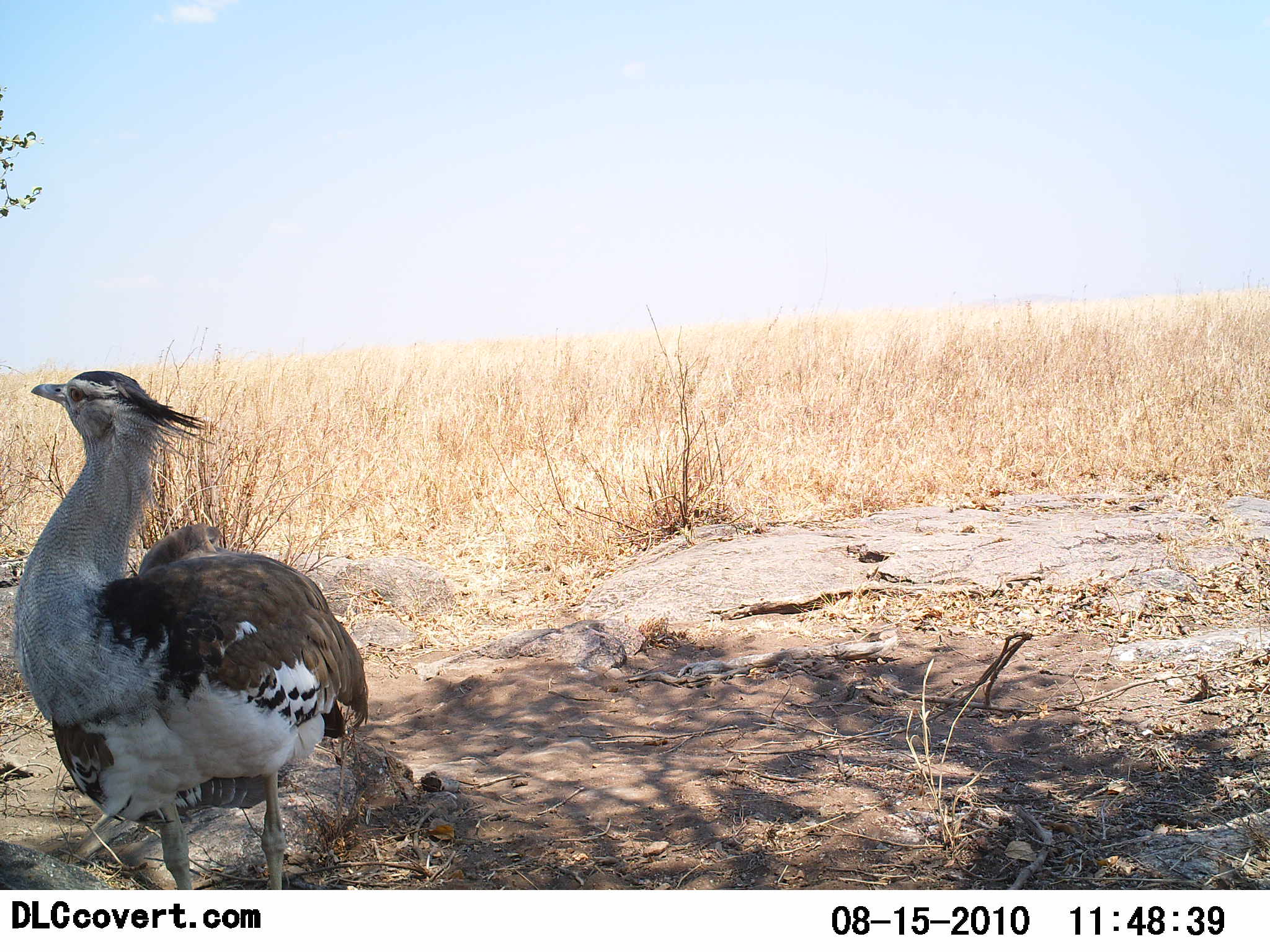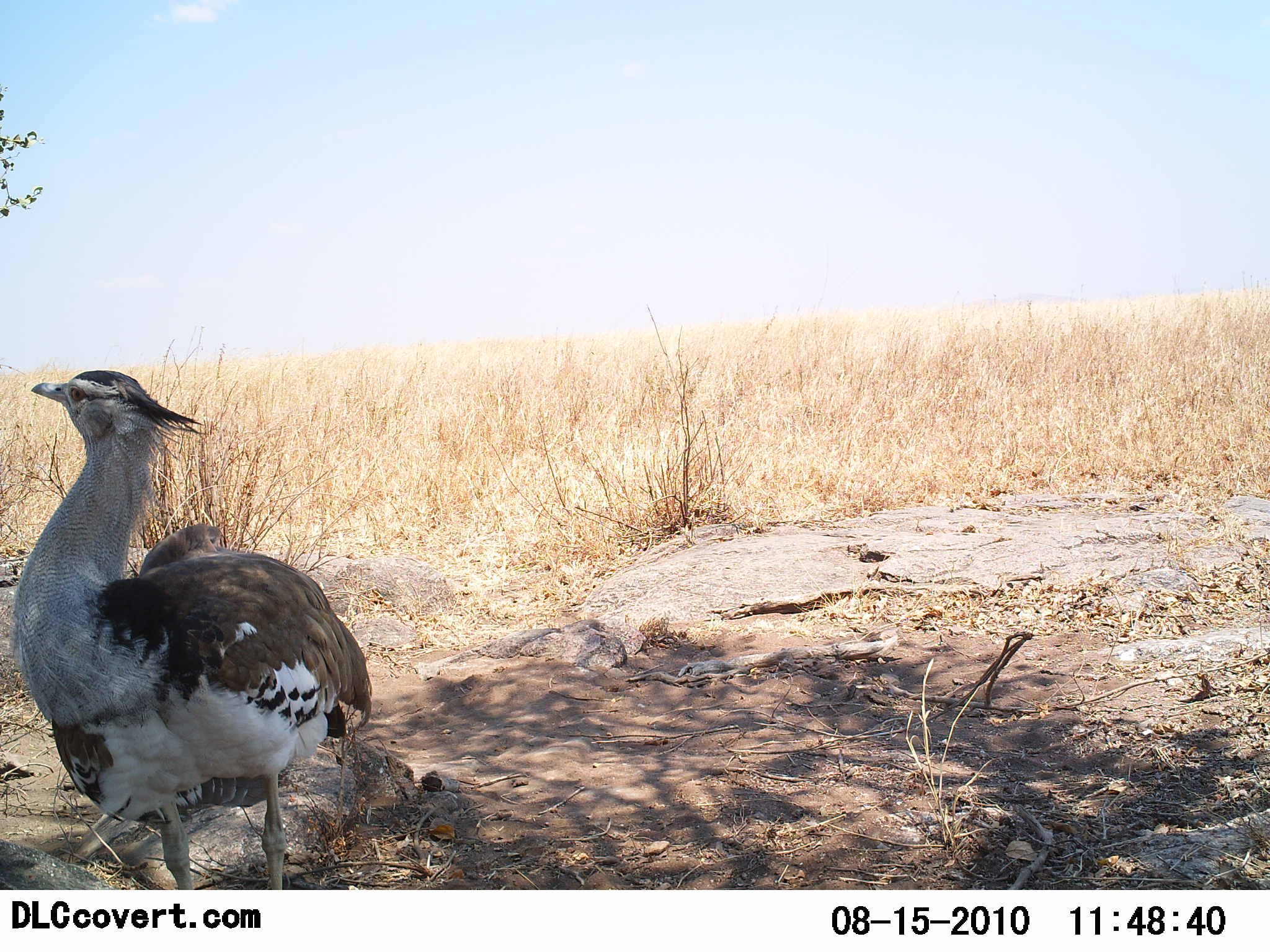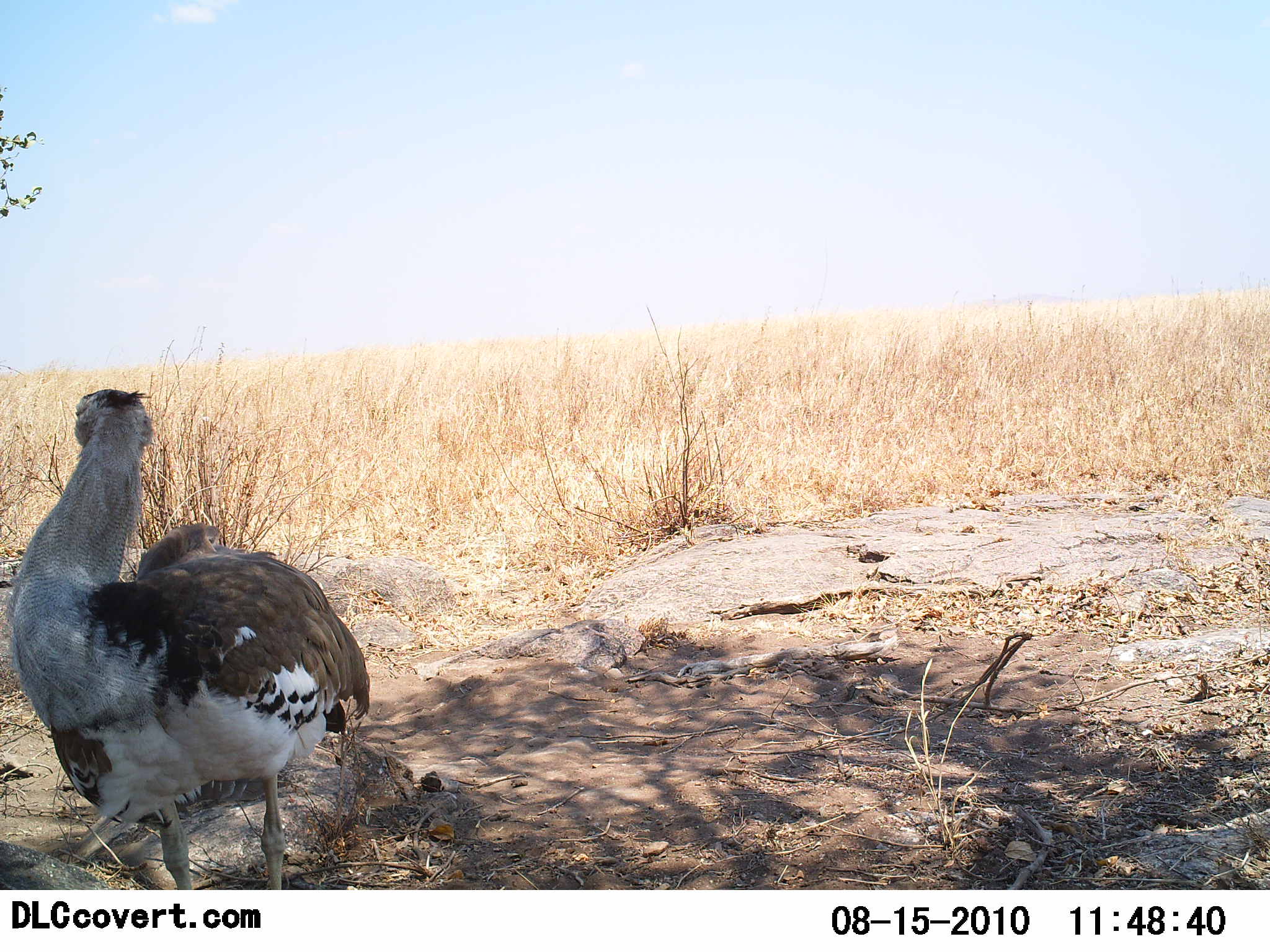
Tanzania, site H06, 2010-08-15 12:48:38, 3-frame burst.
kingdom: Animalia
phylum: Chordata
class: Aves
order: Otidiformes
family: Otididae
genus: Ardeotis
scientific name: Ardeotis kori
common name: kori bustard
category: koribustard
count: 1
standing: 100%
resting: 0%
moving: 0%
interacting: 0%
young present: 0%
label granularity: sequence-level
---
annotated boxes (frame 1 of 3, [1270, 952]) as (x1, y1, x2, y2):
animal: (8, 370, 370, 889)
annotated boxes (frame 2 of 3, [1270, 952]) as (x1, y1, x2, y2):
animal: (8, 369, 374, 890)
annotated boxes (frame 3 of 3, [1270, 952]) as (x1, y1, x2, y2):
animal: (8, 388, 371, 890)